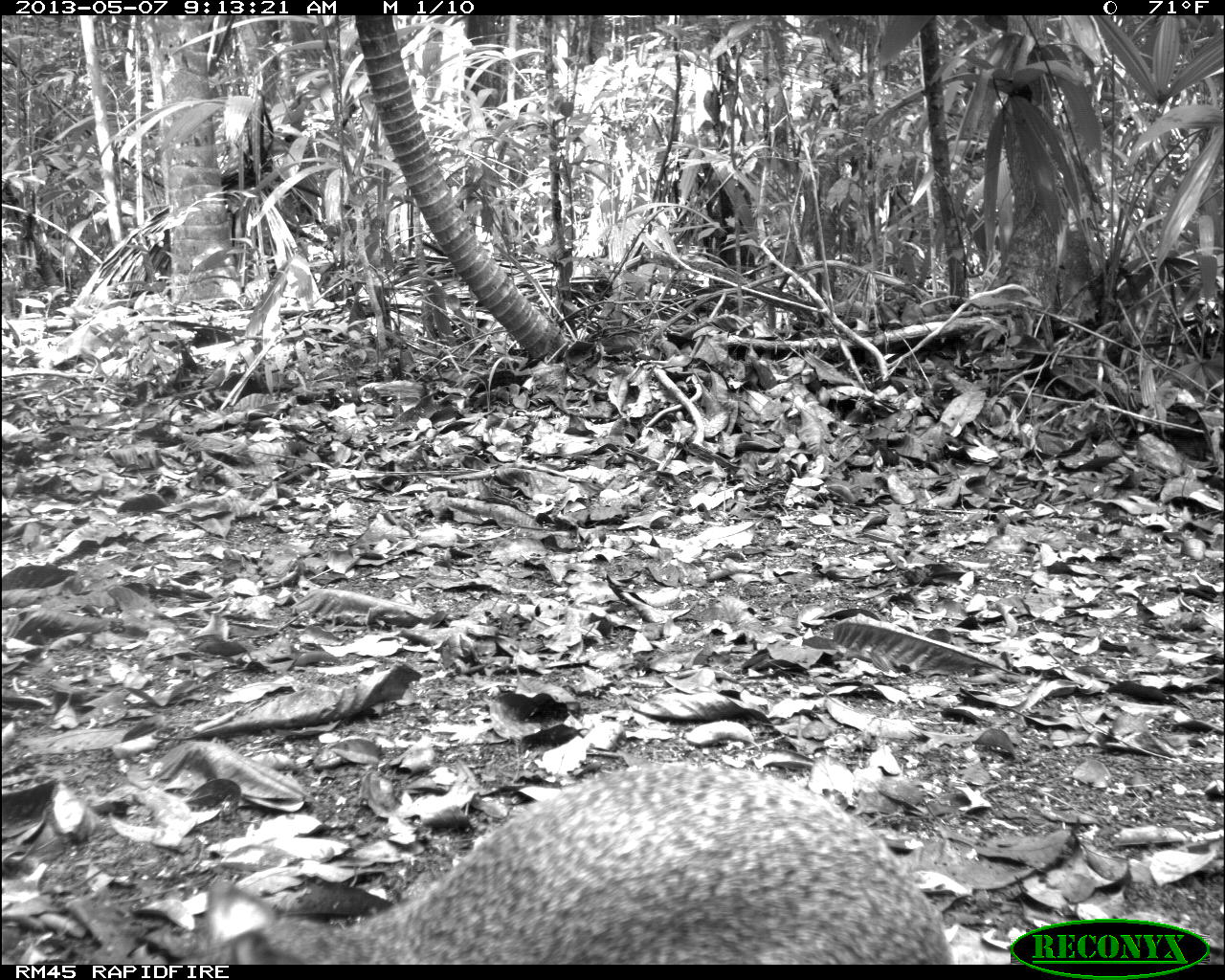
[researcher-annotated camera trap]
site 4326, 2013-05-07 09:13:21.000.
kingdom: Animalia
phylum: Chordata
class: Mammalia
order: Rodentia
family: Dasyproctidae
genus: Dasyprocta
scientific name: Dasyprocta punctata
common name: central american agouti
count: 1